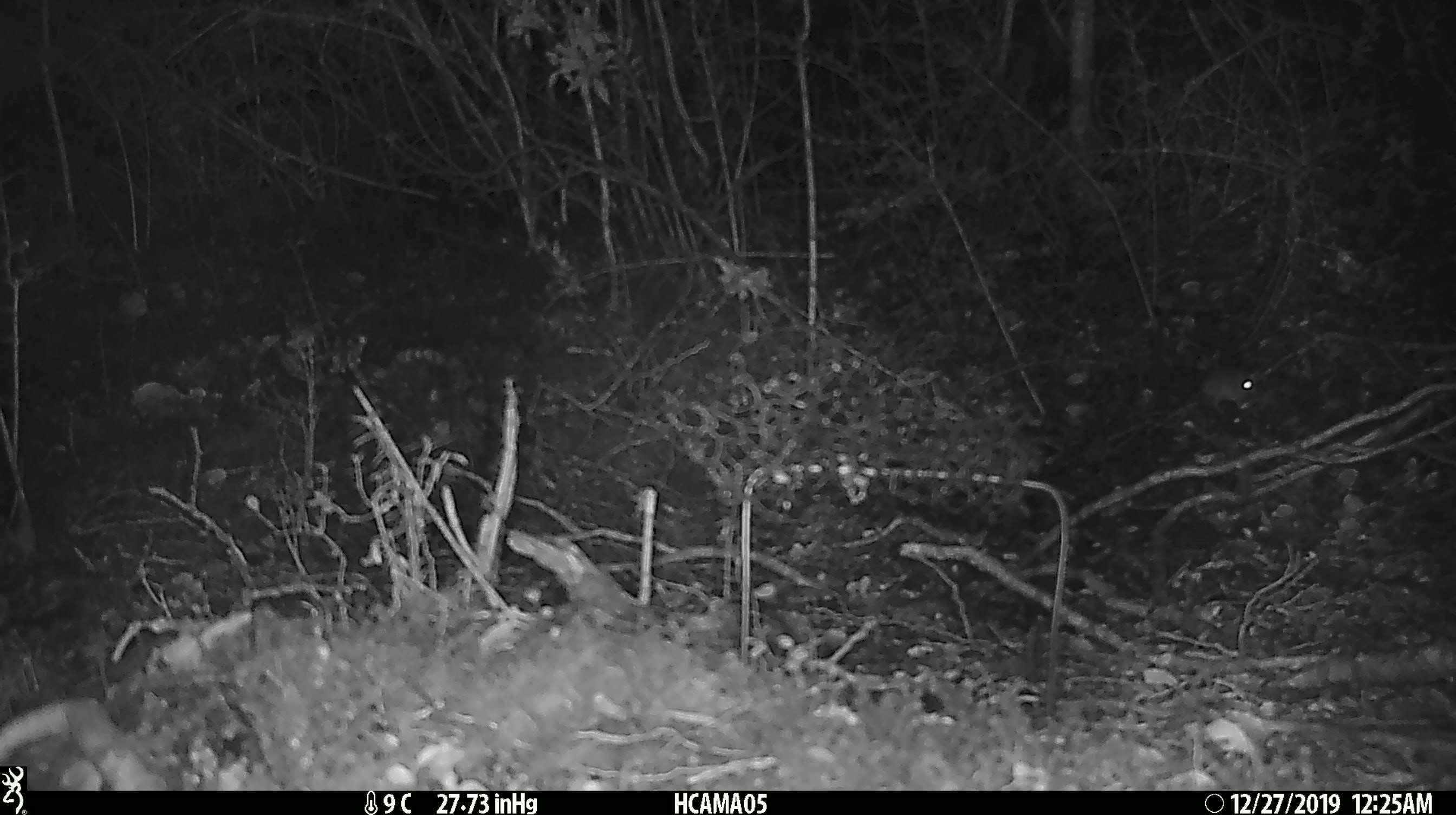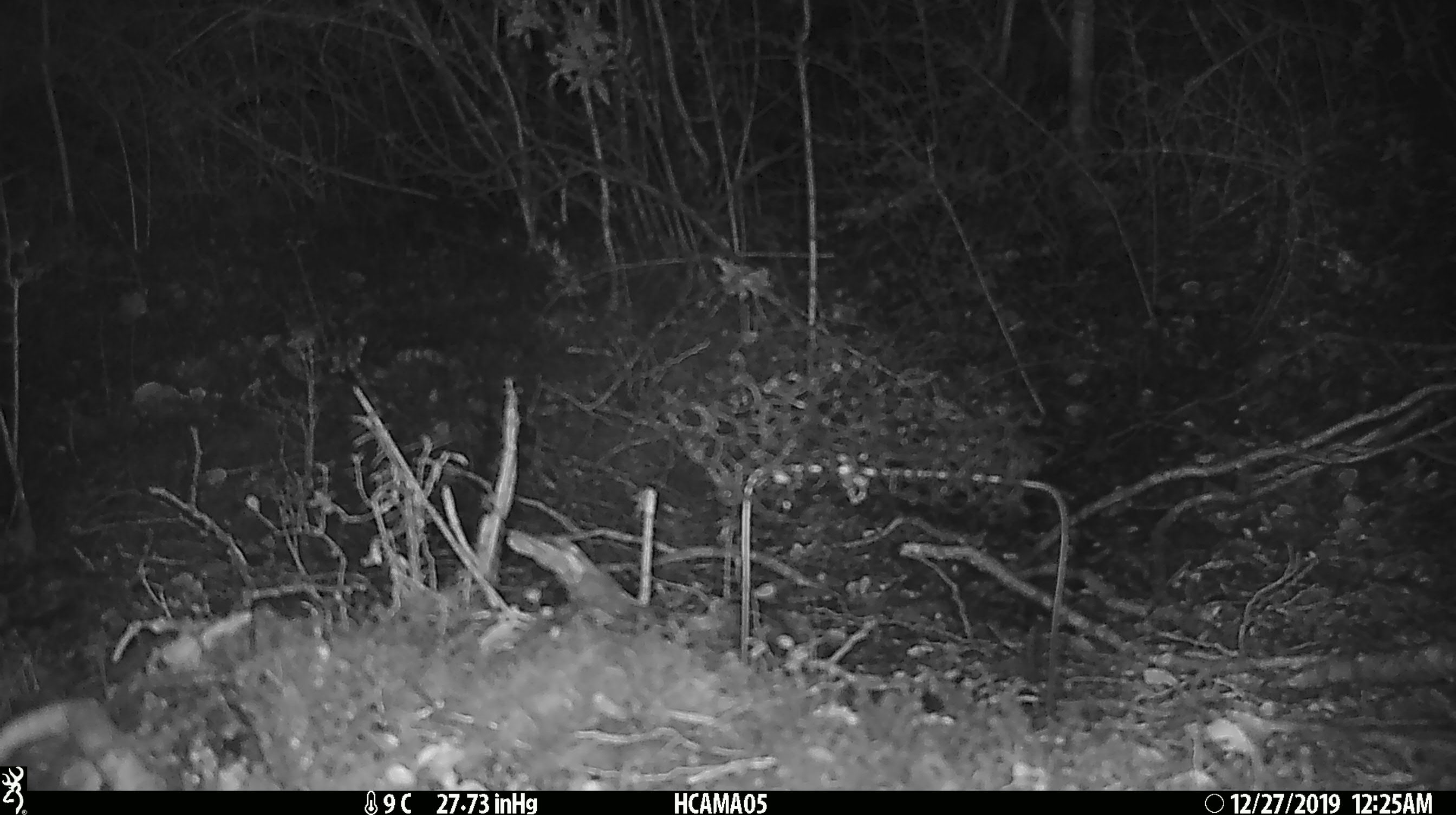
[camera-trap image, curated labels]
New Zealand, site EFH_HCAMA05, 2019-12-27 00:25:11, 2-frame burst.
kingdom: Animalia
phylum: Chordata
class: Mammalia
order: Rodentia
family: Muridae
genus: Mus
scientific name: Mus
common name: mouse